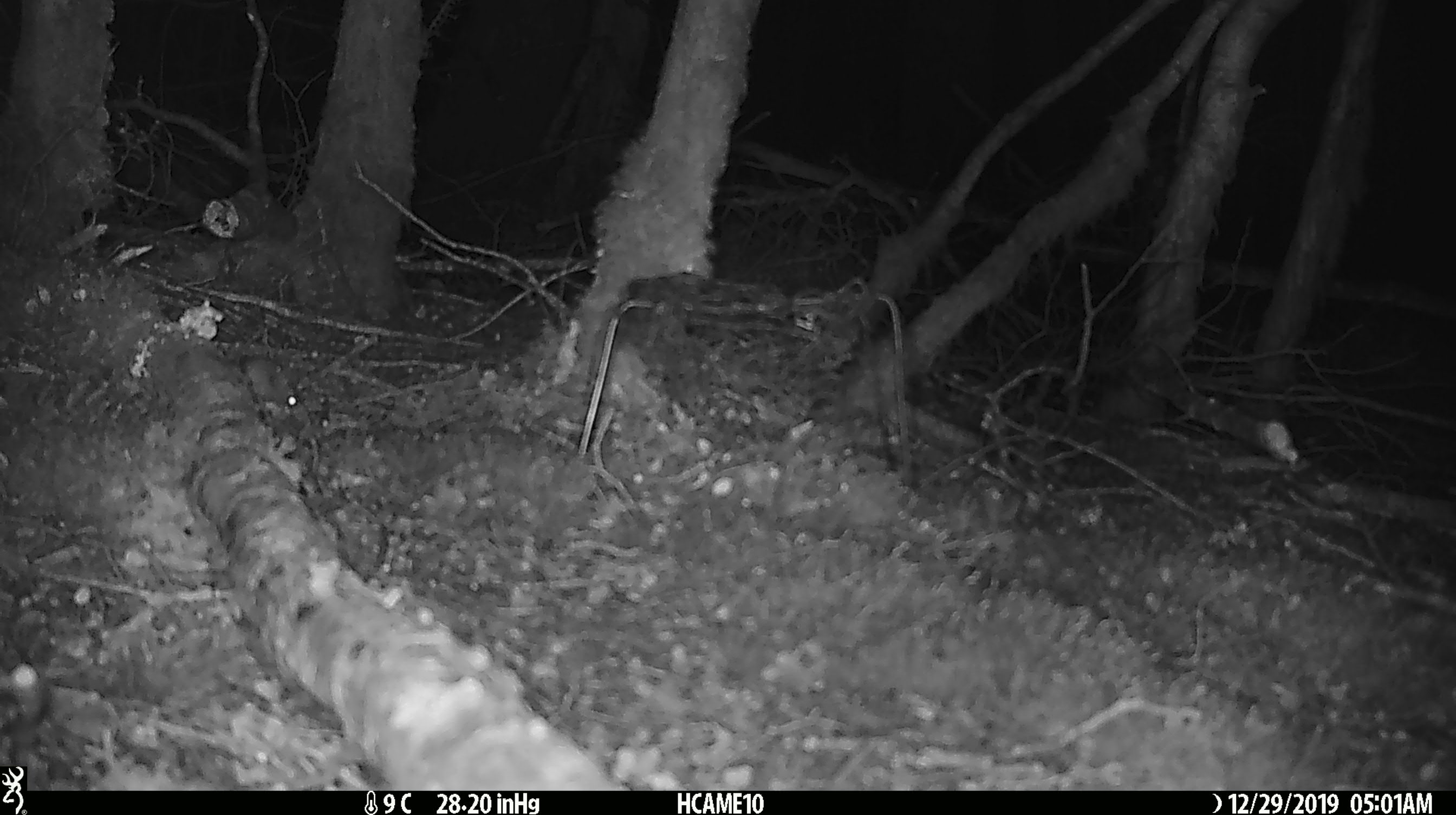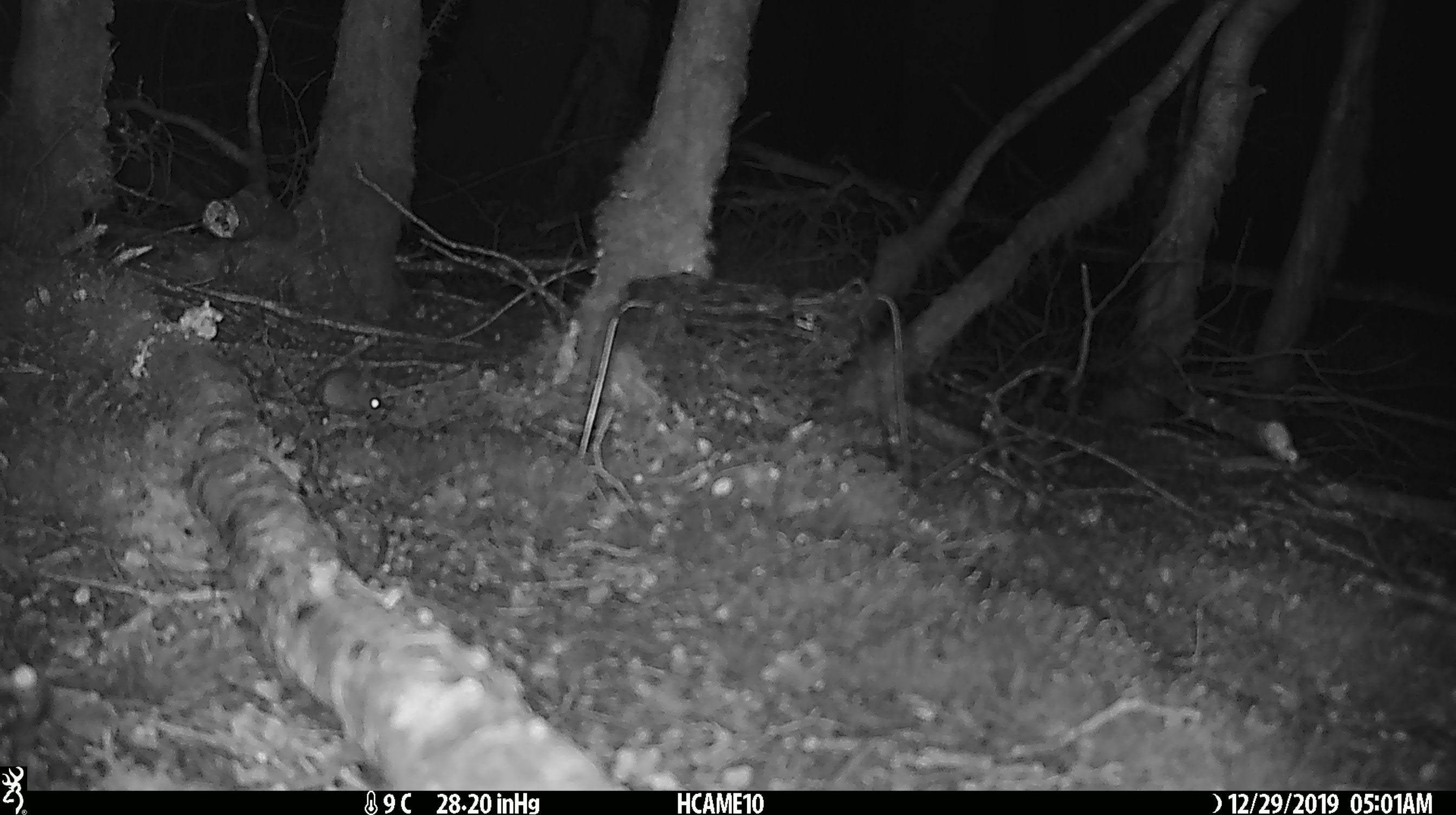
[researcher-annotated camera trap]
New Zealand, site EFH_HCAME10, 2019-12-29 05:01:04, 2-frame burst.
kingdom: Animalia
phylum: Chordata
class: Mammalia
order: Rodentia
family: Muridae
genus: Mus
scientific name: Mus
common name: mouse